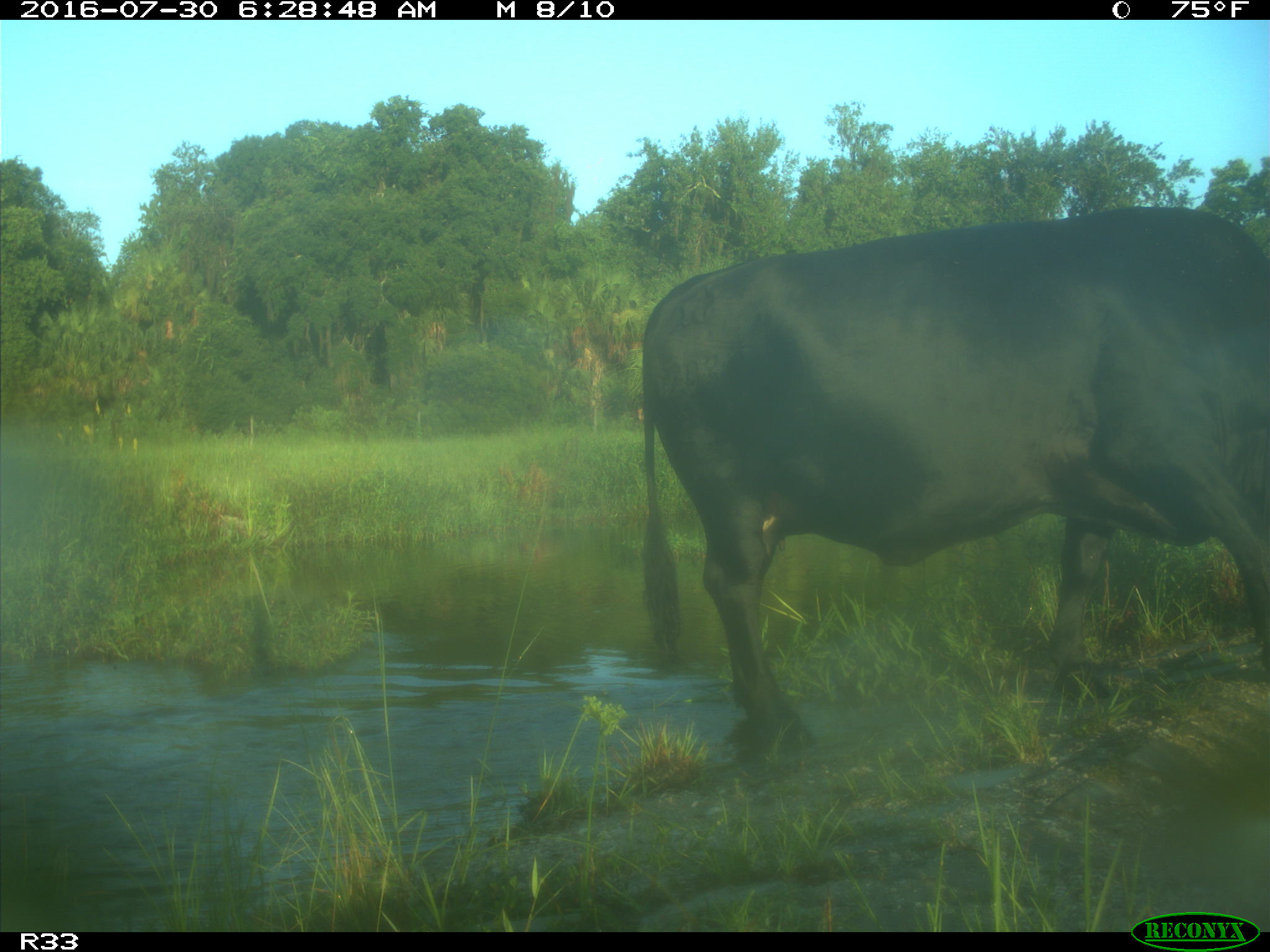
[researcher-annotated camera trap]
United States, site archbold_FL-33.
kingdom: Animalia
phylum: Chordata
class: Mammalia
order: Artiodactyla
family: Bovidae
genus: Bos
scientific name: Bos taurus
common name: domestic cow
Bos taurus (domestic cow).